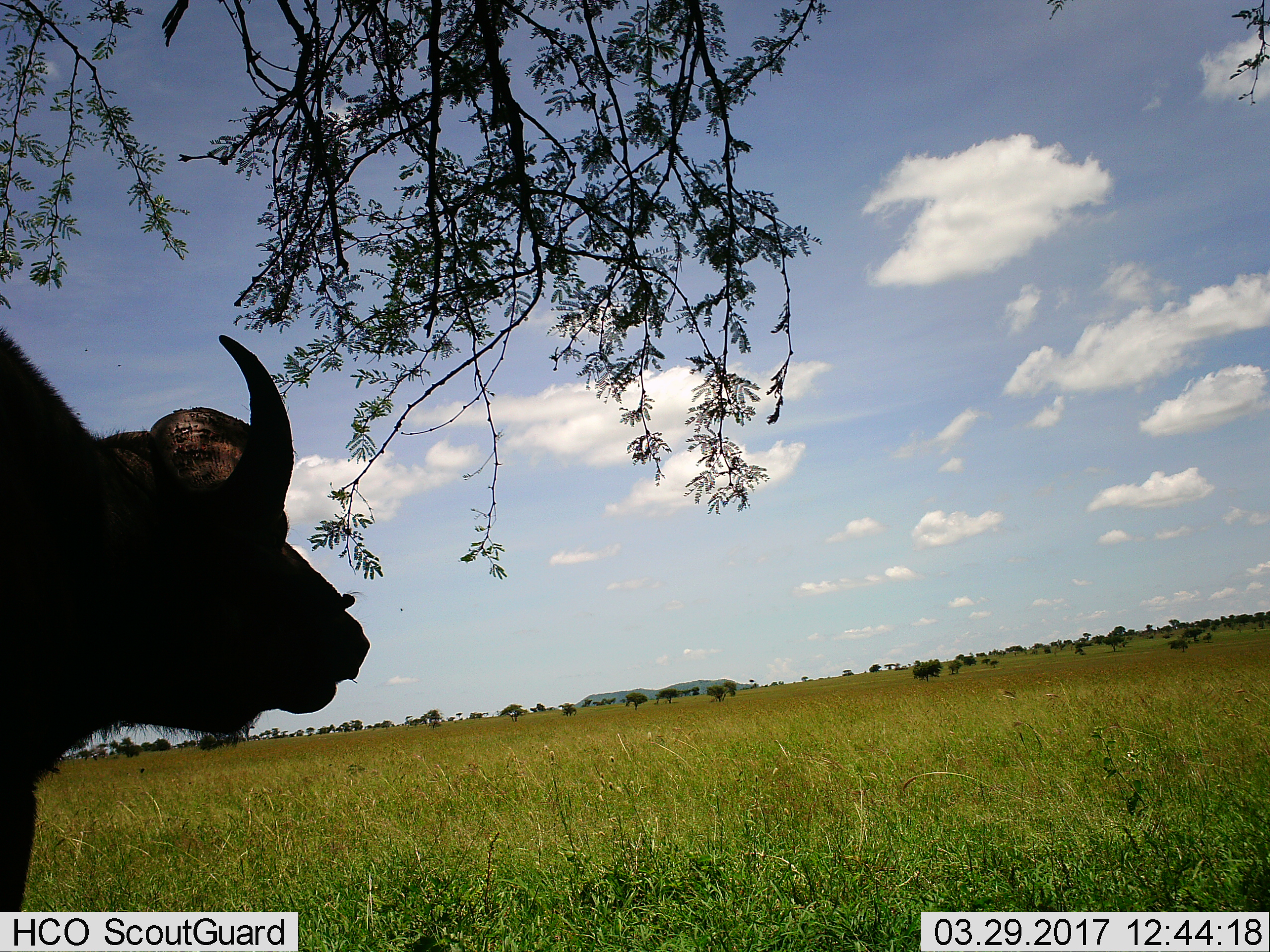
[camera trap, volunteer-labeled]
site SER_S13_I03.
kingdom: Animalia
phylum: Chordata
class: Mammalia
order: Artiodactyla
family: Bovidae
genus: Syncerus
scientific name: Syncerus caffer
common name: african buffalo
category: buffalo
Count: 1.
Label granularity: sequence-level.